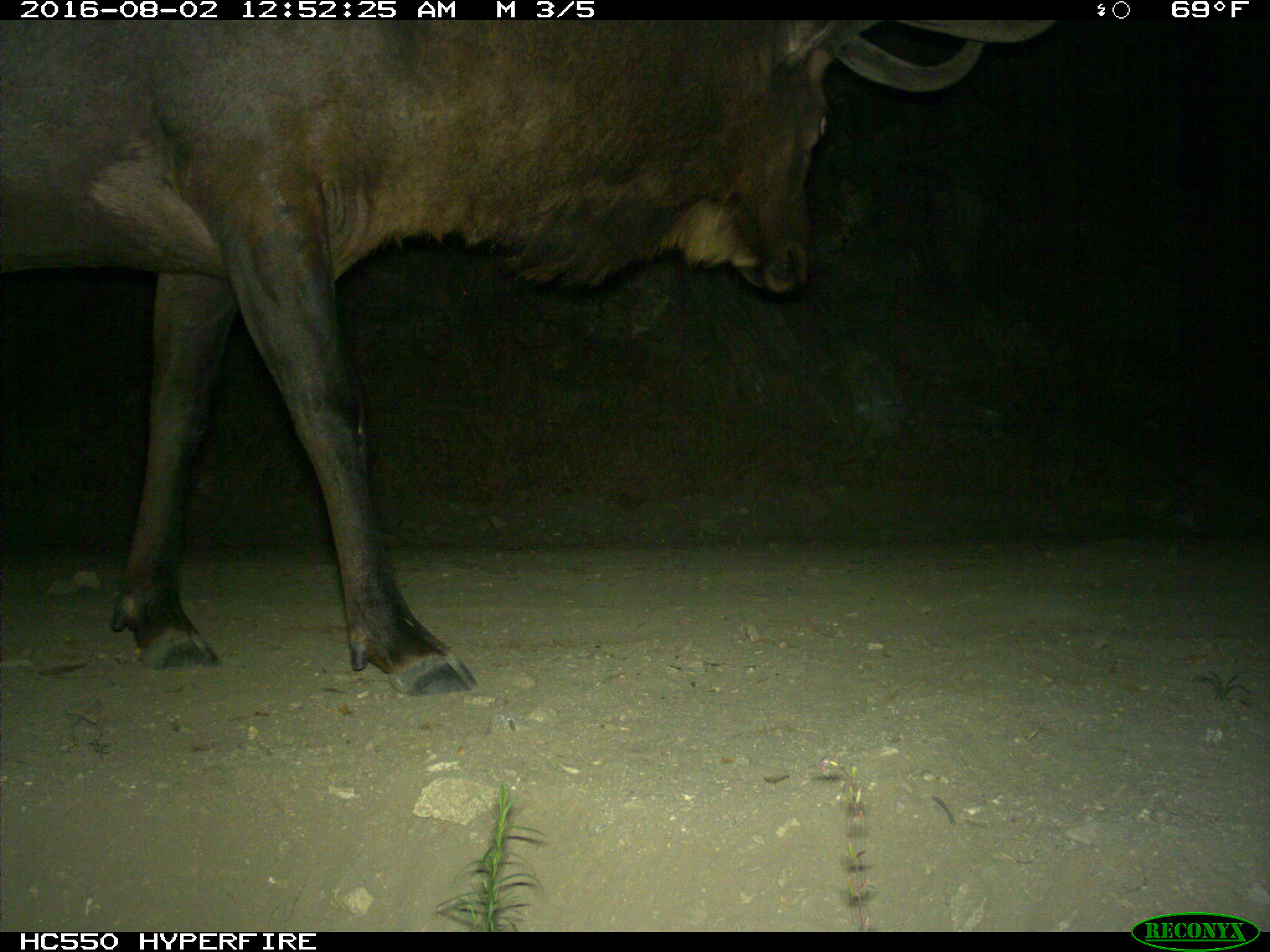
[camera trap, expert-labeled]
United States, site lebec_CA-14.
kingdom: Animalia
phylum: Chordata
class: Mammalia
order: Artiodactyla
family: Cervidae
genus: Cervus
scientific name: Cervus canadensis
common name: elk